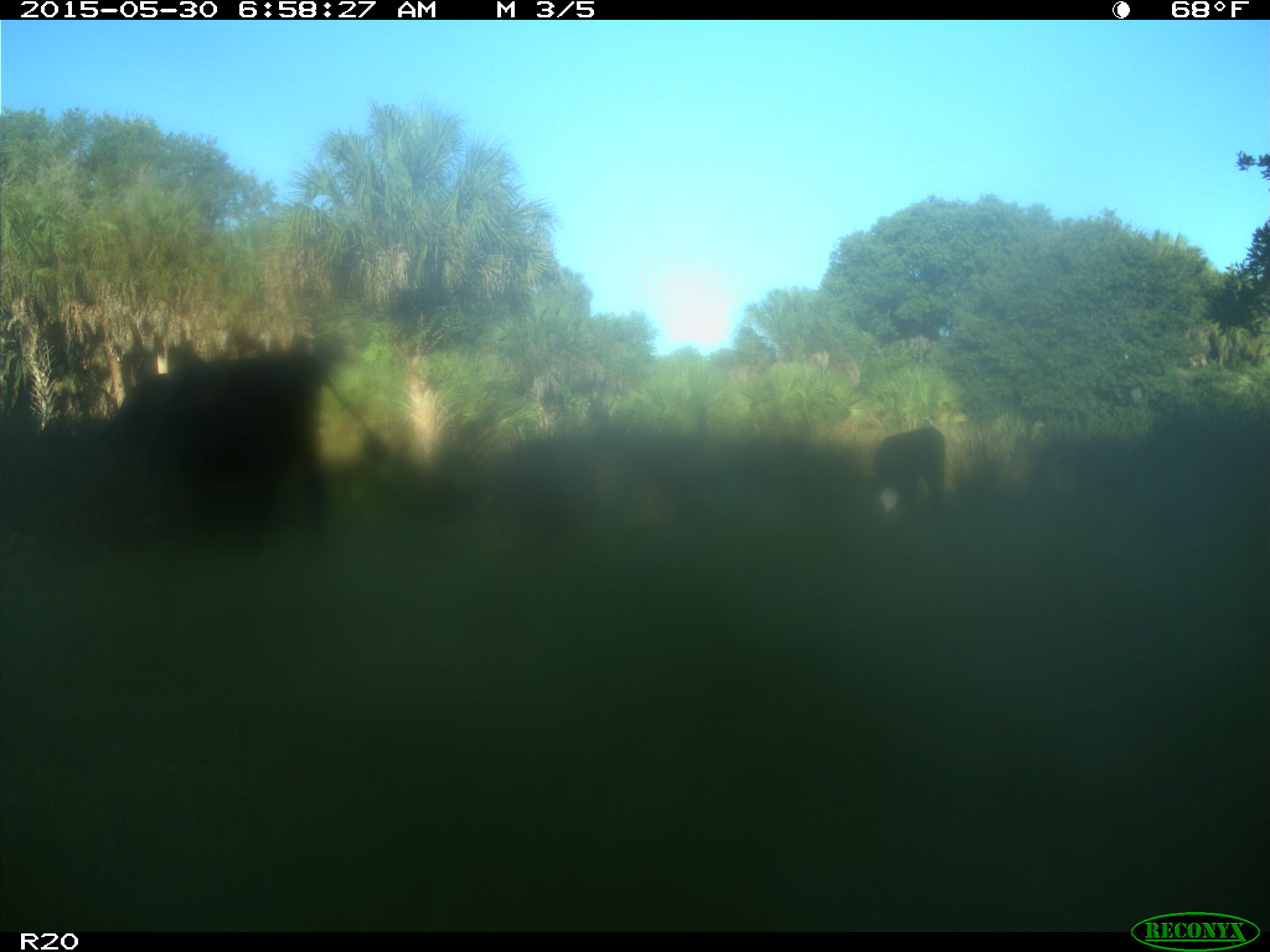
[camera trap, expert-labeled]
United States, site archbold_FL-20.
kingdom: Animalia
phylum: Chordata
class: Mammalia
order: Artiodactyla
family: Bovidae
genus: Bos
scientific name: Bos taurus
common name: domestic cow